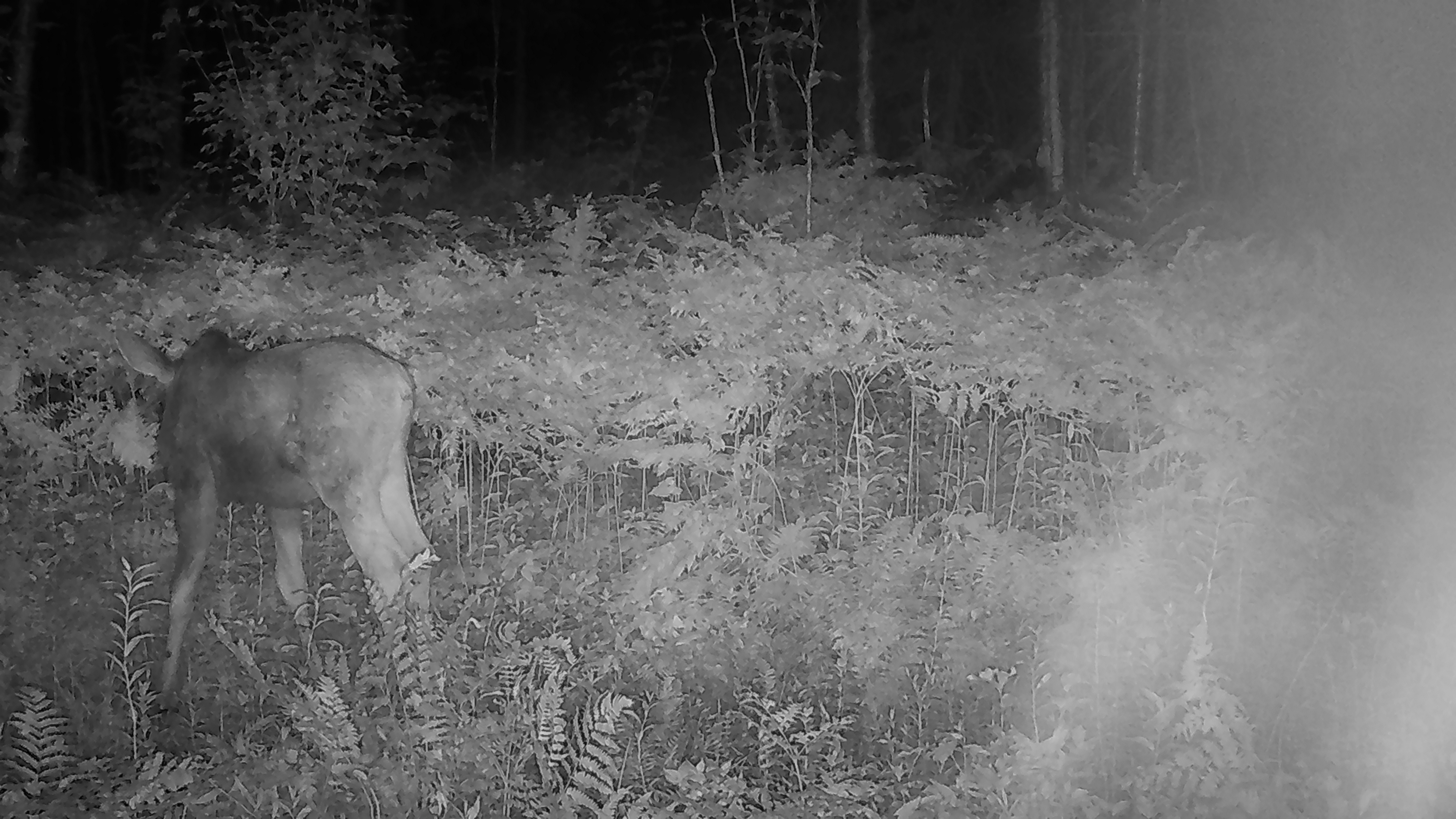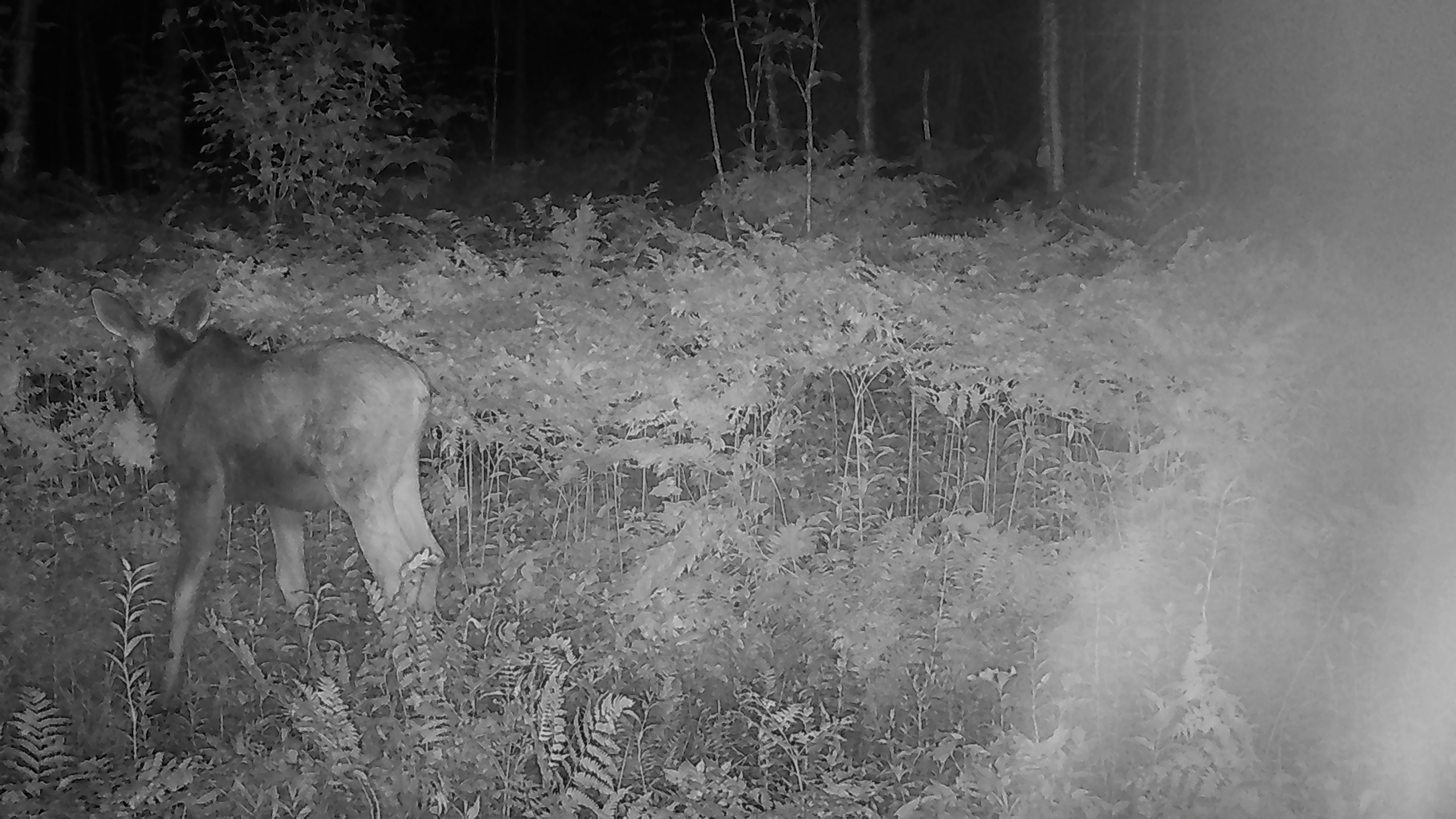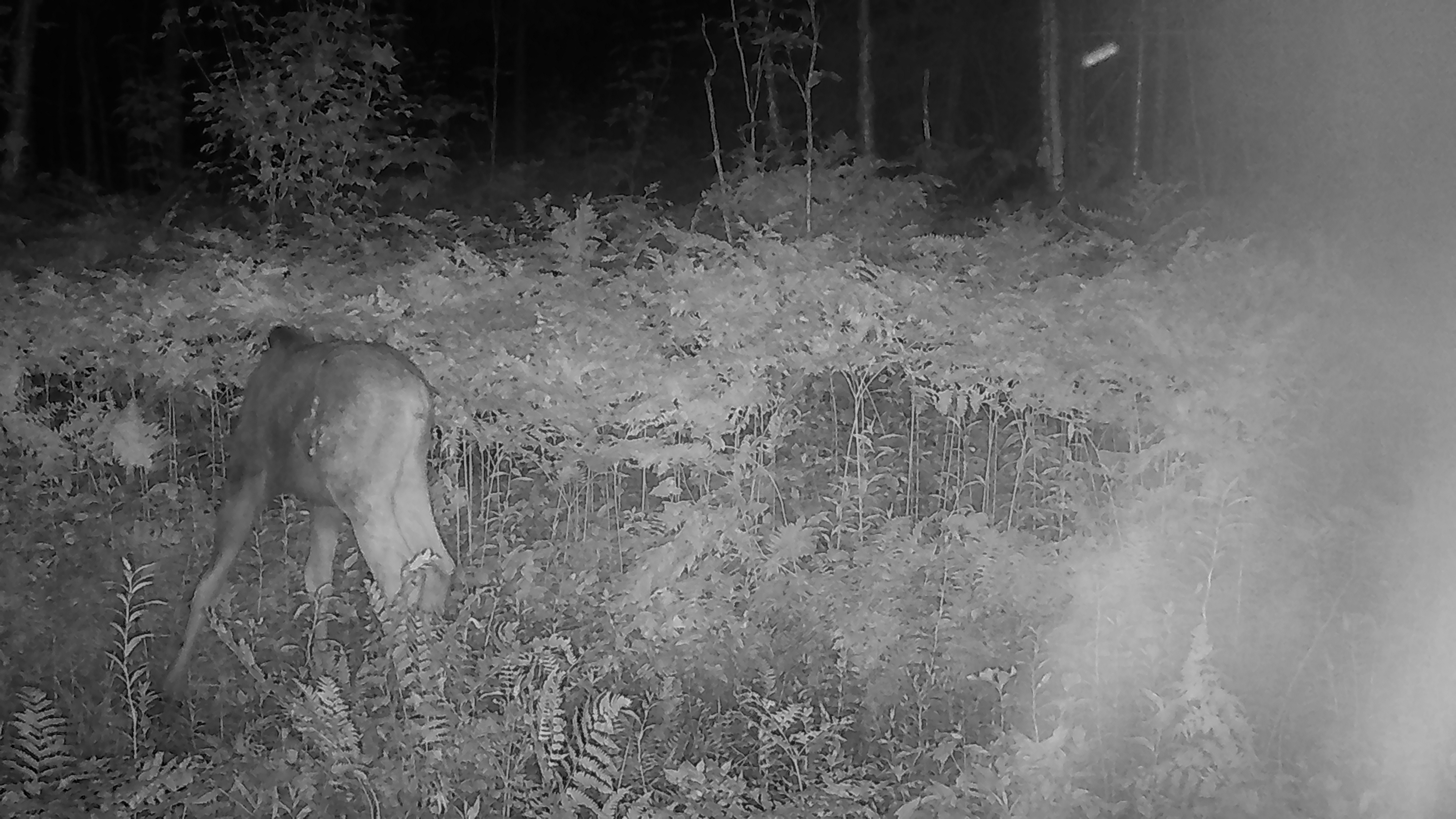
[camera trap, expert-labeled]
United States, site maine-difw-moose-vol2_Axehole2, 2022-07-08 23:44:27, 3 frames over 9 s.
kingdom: Animalia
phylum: Chordata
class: Mammalia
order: Artiodactyla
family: Cervidae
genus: Alces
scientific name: Alces alces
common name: moose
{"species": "moose (Alces alces)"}